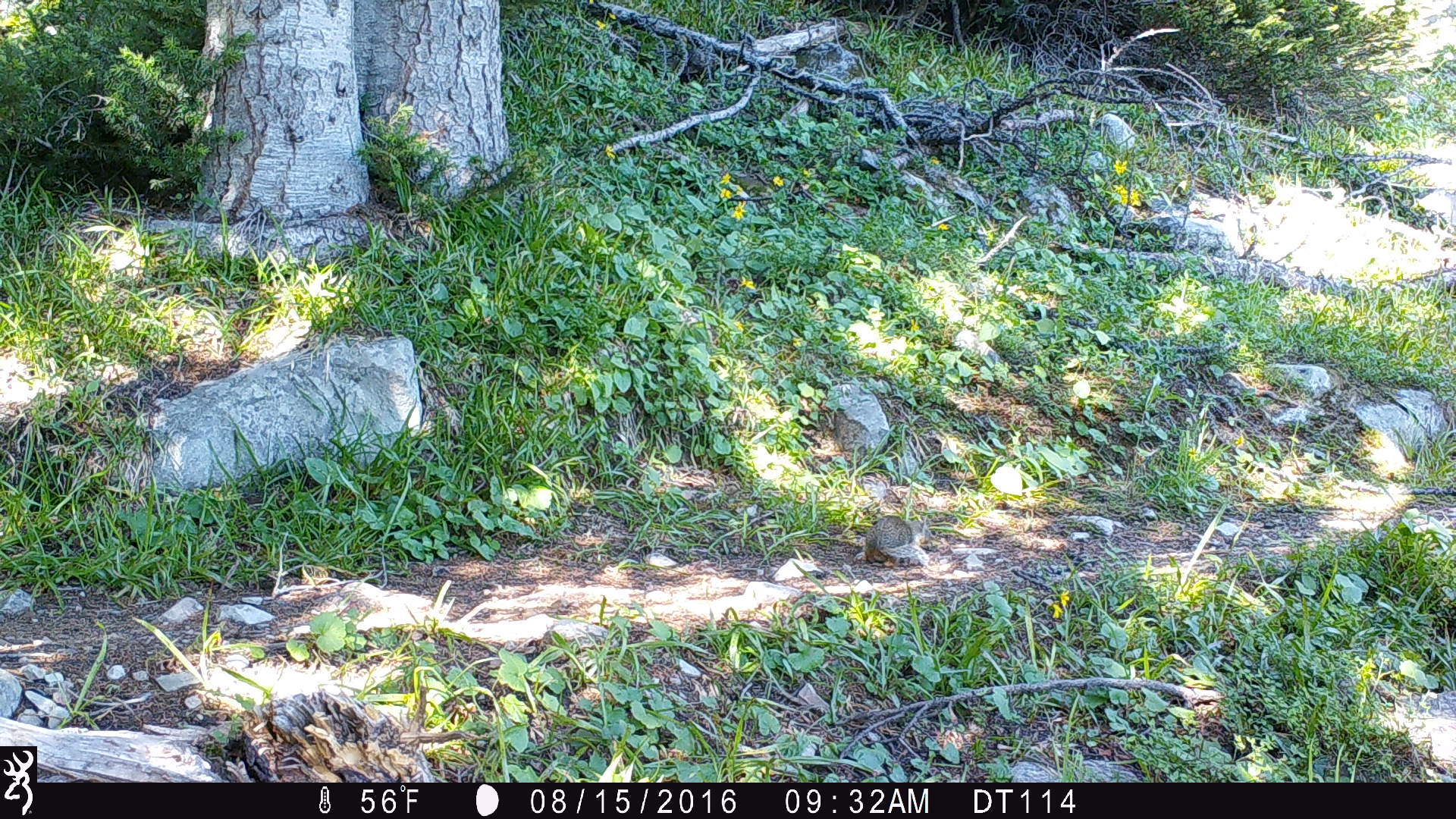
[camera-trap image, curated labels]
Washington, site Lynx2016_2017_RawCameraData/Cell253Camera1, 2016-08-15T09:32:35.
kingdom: Animalia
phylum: Chordata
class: Mammalia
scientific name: Mammalia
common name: small mammal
Small mammal (Mammalia). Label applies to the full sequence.